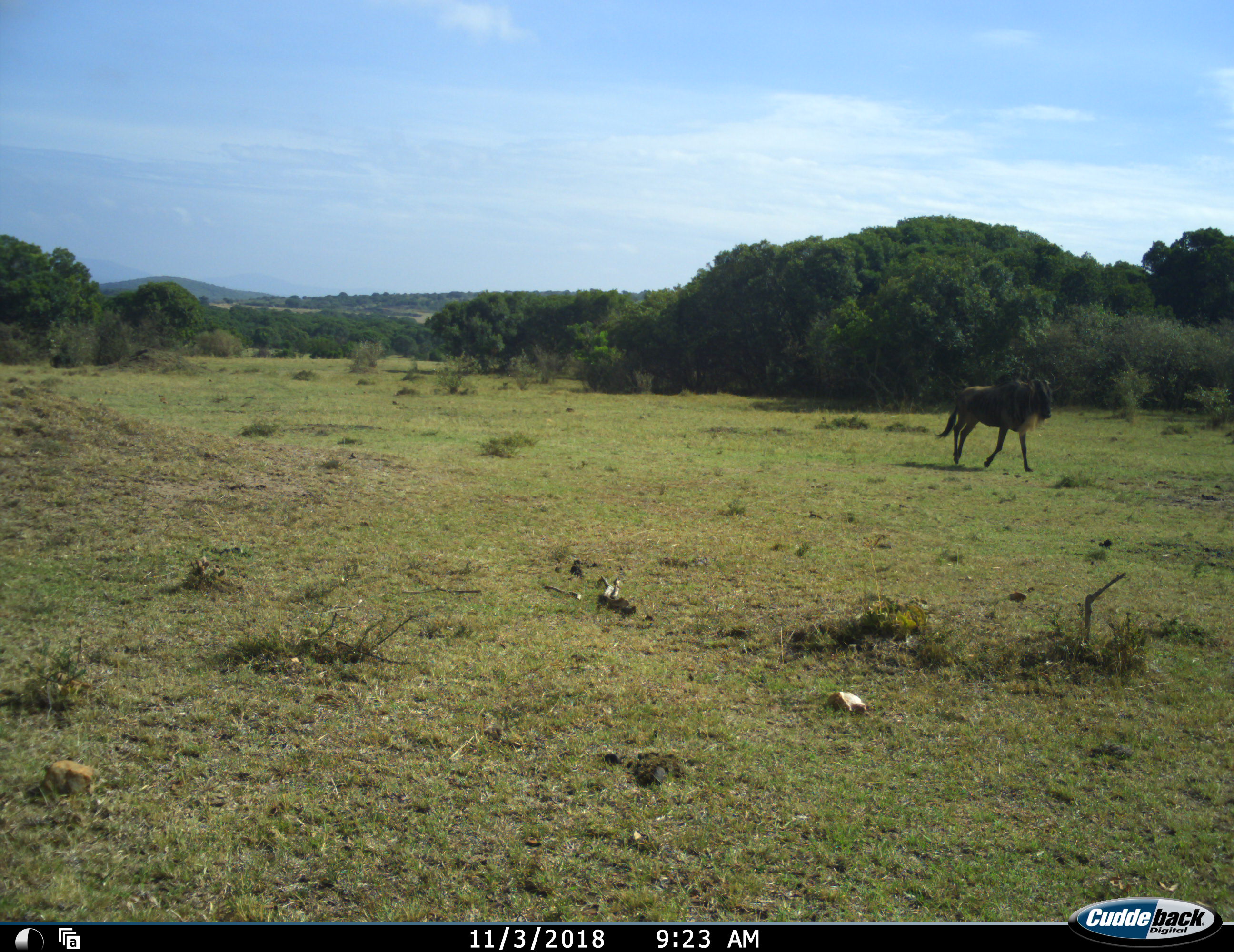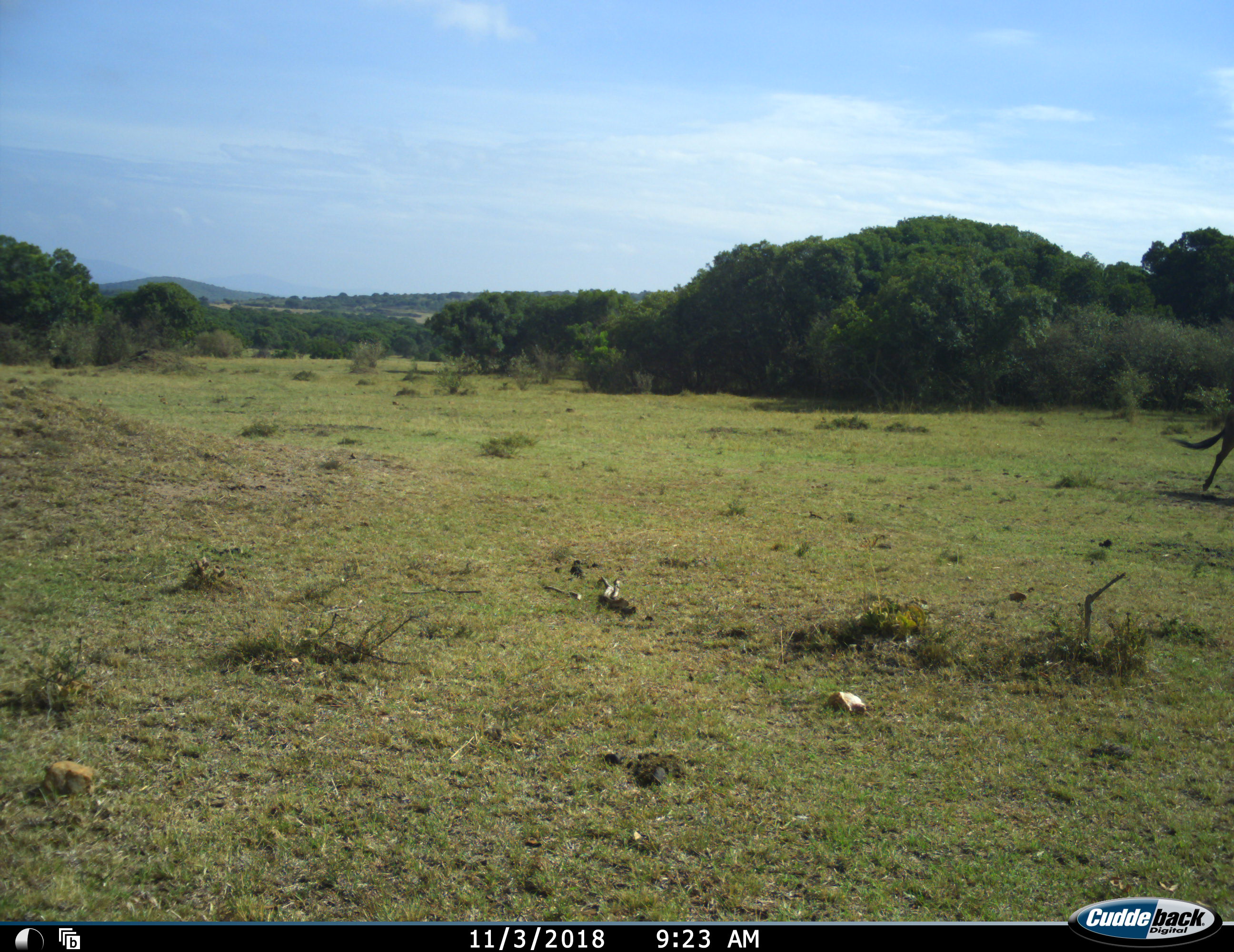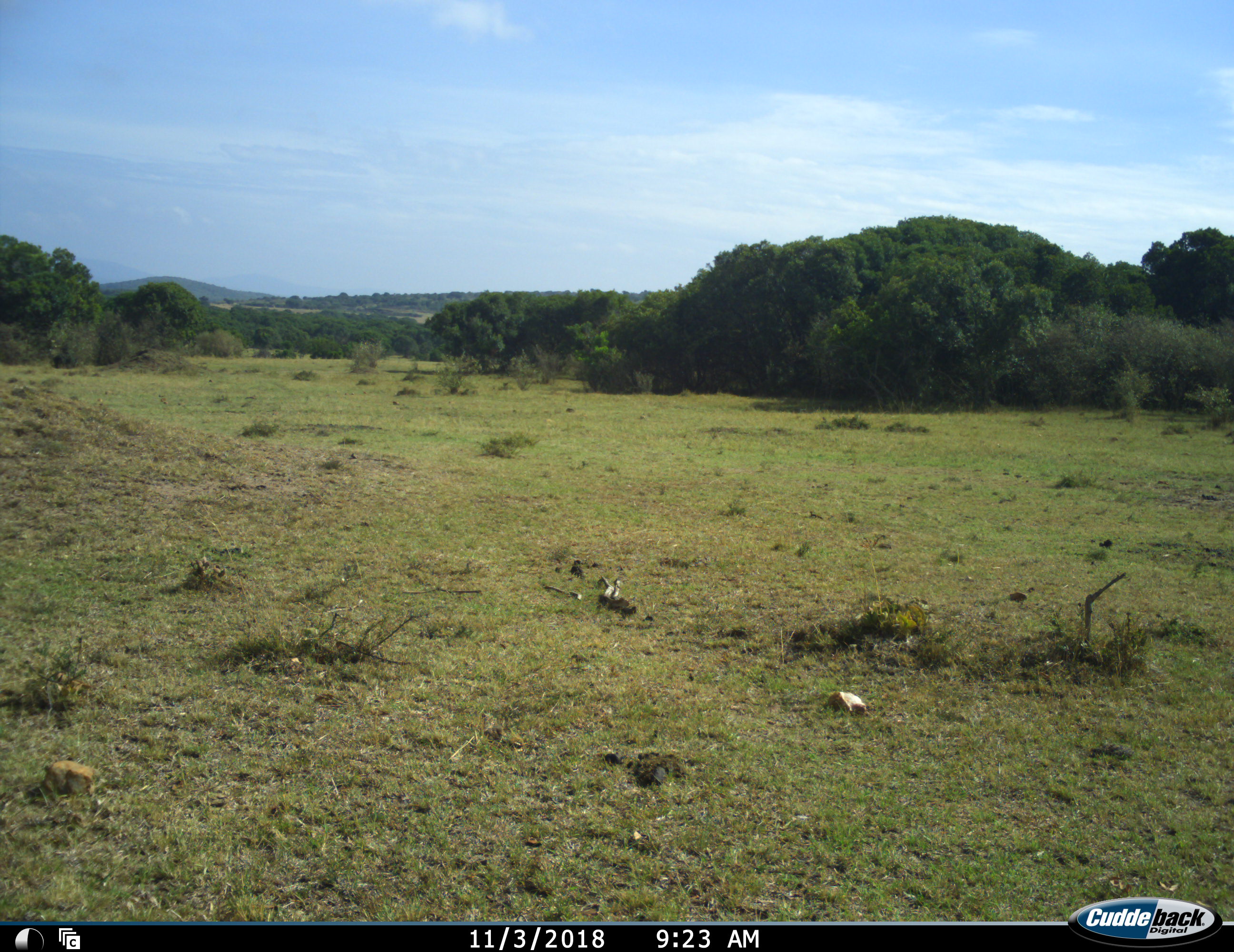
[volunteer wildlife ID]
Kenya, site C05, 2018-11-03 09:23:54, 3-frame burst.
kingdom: Animalia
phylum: Chordata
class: Mammalia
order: Artiodactyla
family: Bovidae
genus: Connochaetes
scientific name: Connochaetes taurinus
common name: common wildebeest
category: wildebeest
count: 1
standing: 11%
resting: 0%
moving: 100%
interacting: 0%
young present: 0%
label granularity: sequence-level